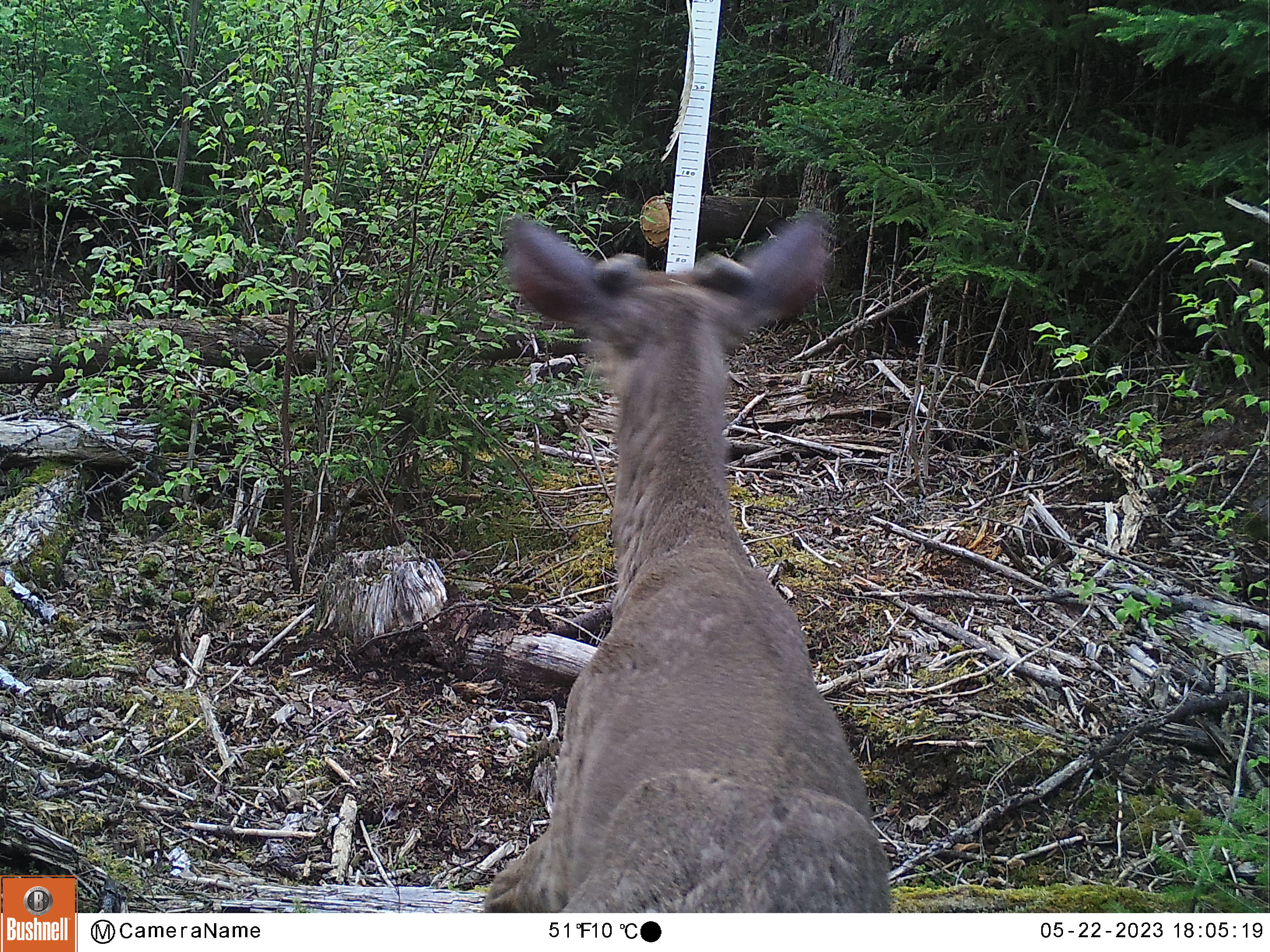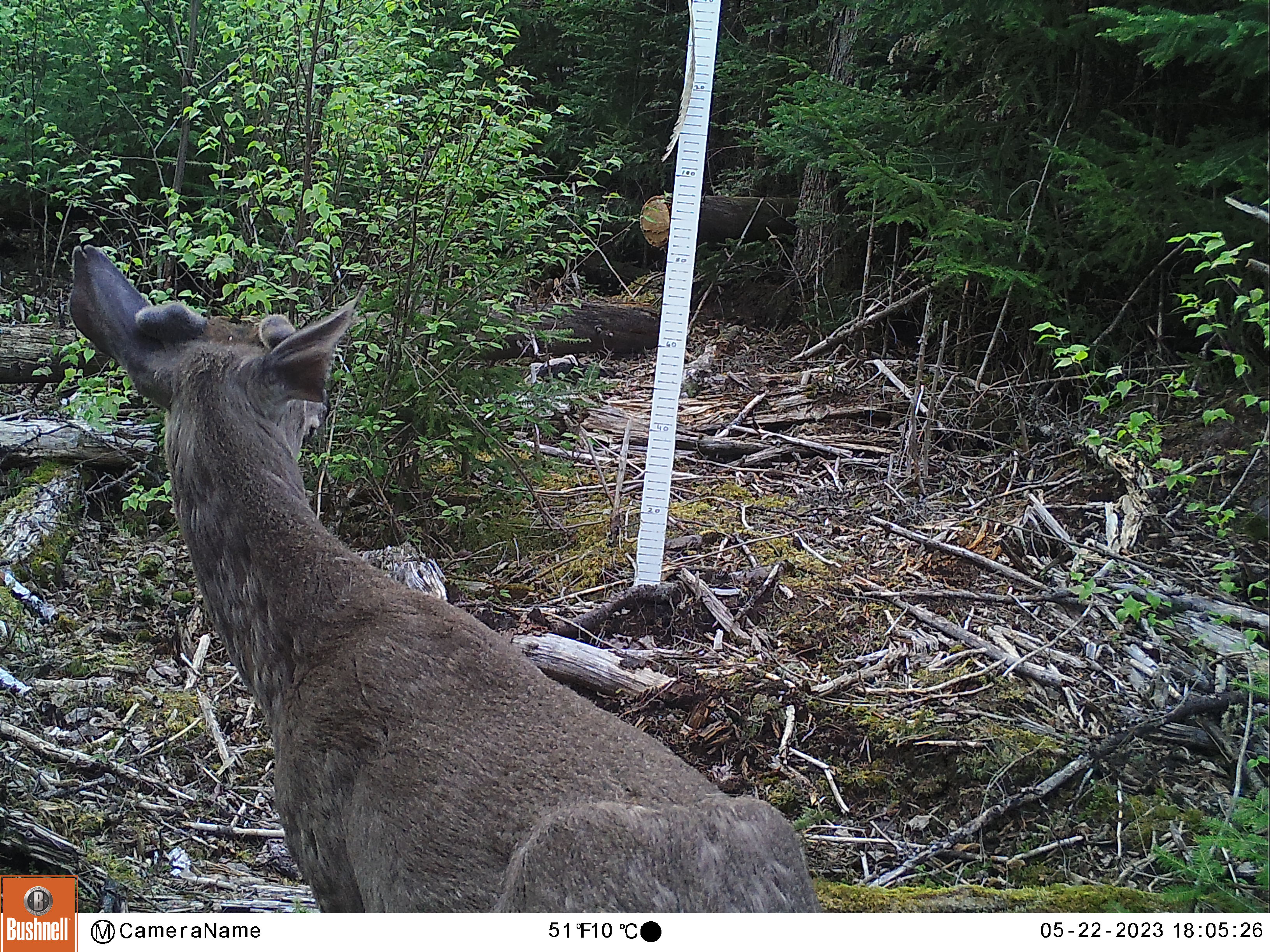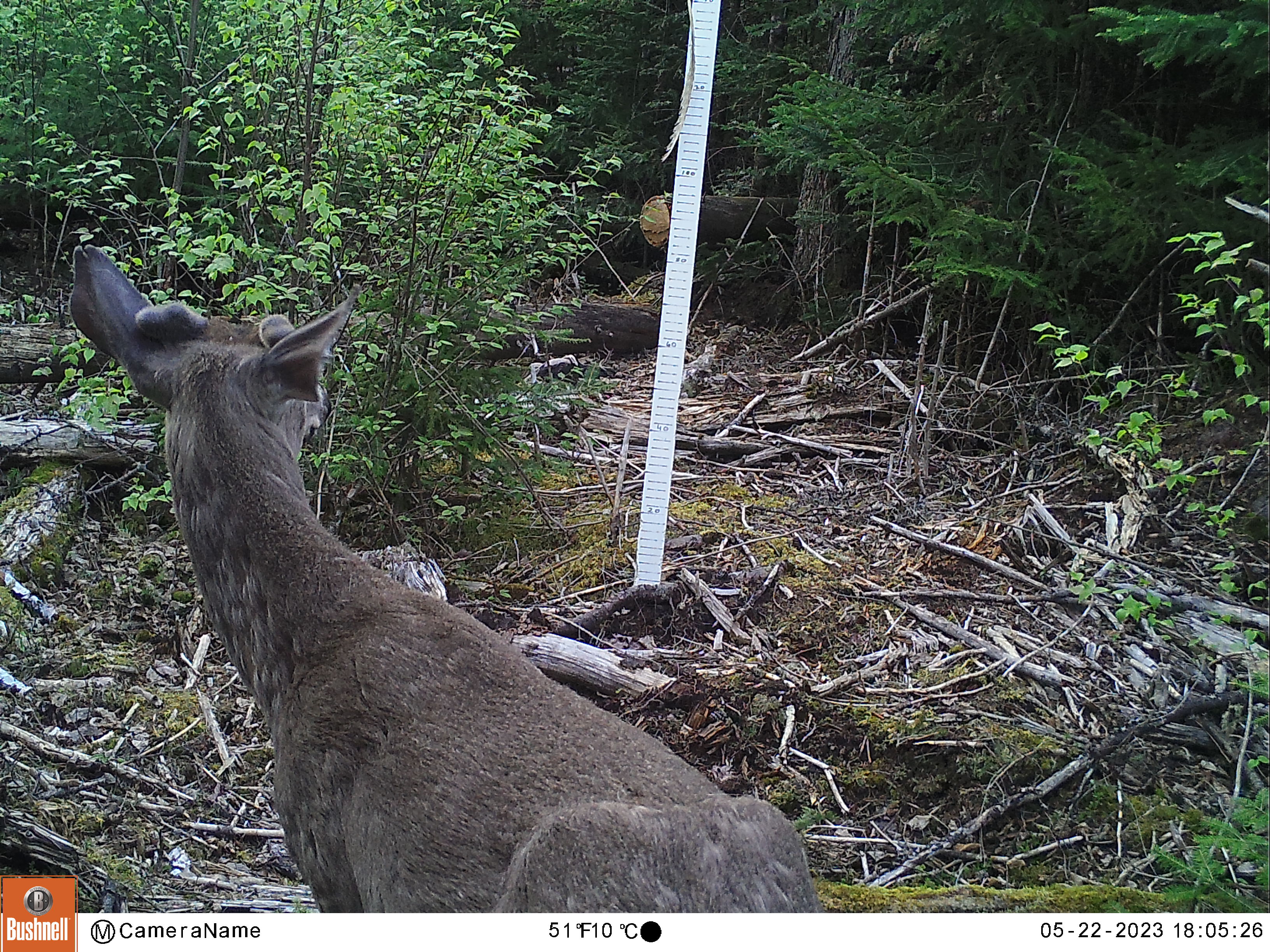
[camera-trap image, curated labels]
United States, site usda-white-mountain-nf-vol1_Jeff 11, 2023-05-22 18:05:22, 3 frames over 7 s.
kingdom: Animalia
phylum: Chordata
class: Mammalia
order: Artiodactyla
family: Cervidae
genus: Odocoileus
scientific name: Odocoileus virginianus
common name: white-tailed deer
White-tailed deer (Odocoileus virginianus).